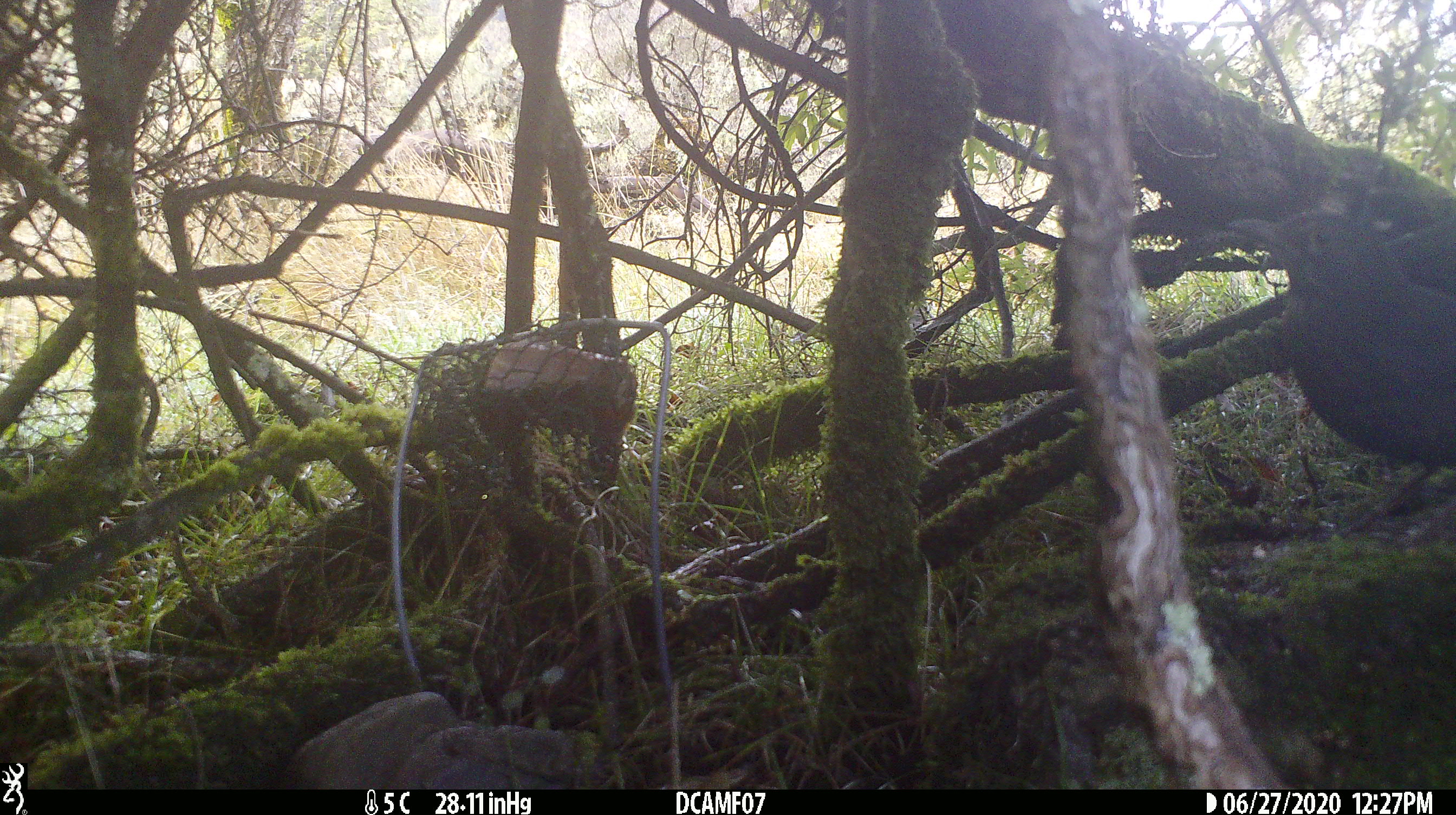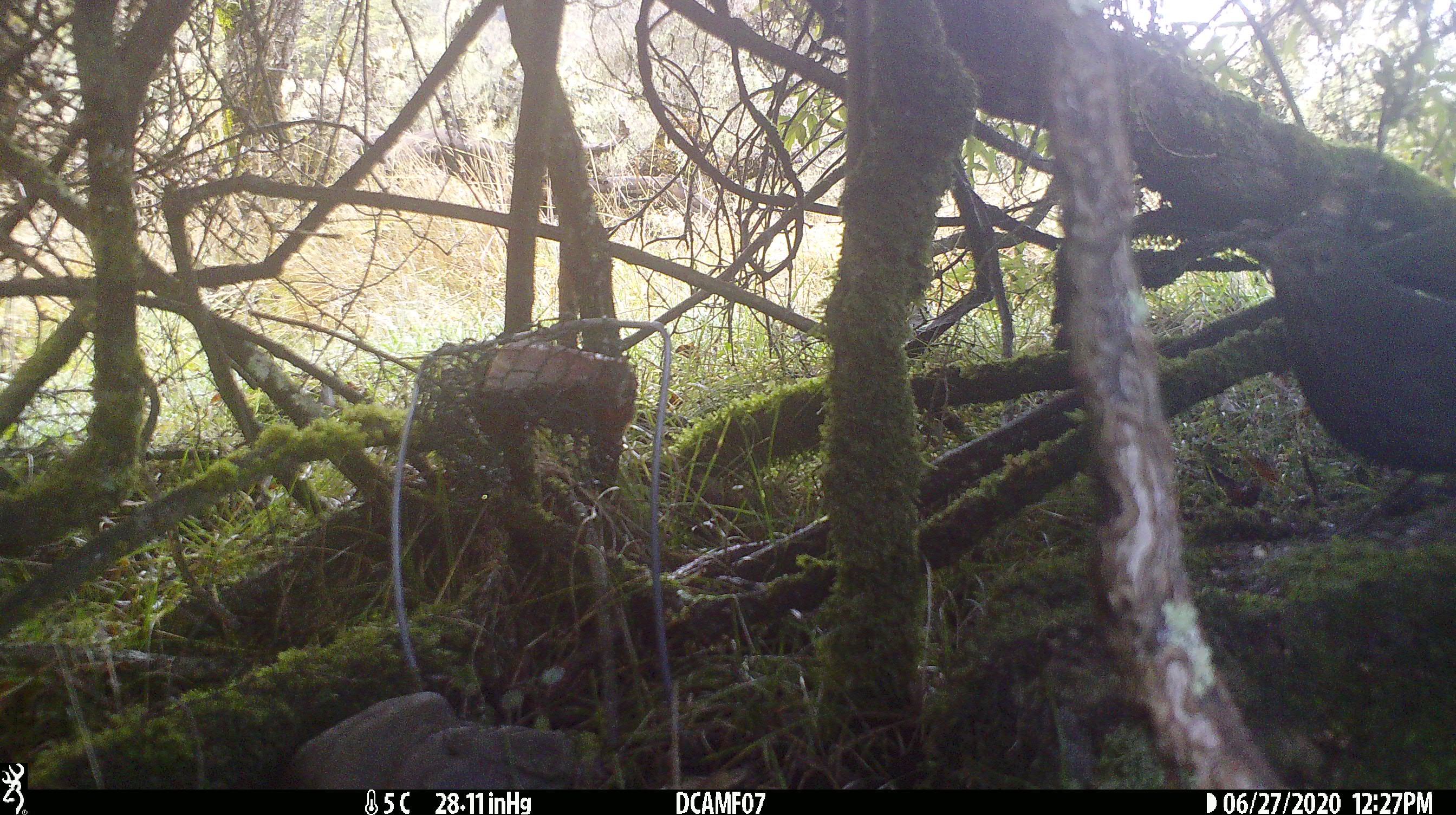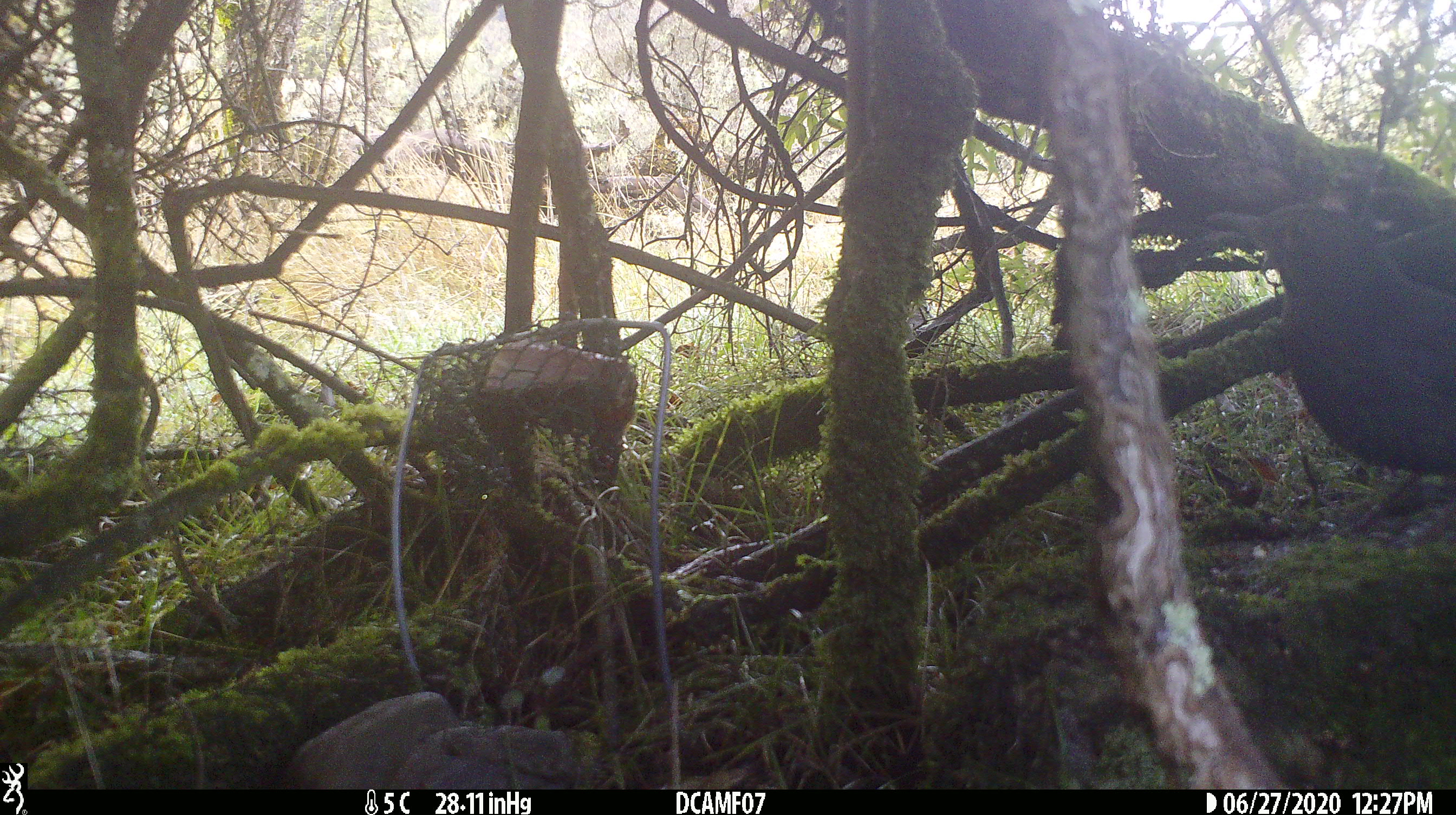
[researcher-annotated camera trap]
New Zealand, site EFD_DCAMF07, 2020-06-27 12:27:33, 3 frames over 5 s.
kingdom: Animalia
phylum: Chordata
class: Aves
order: Passeriformes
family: Turdidae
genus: Turdus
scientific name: Turdus merula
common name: eurasian blackbird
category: blackbird